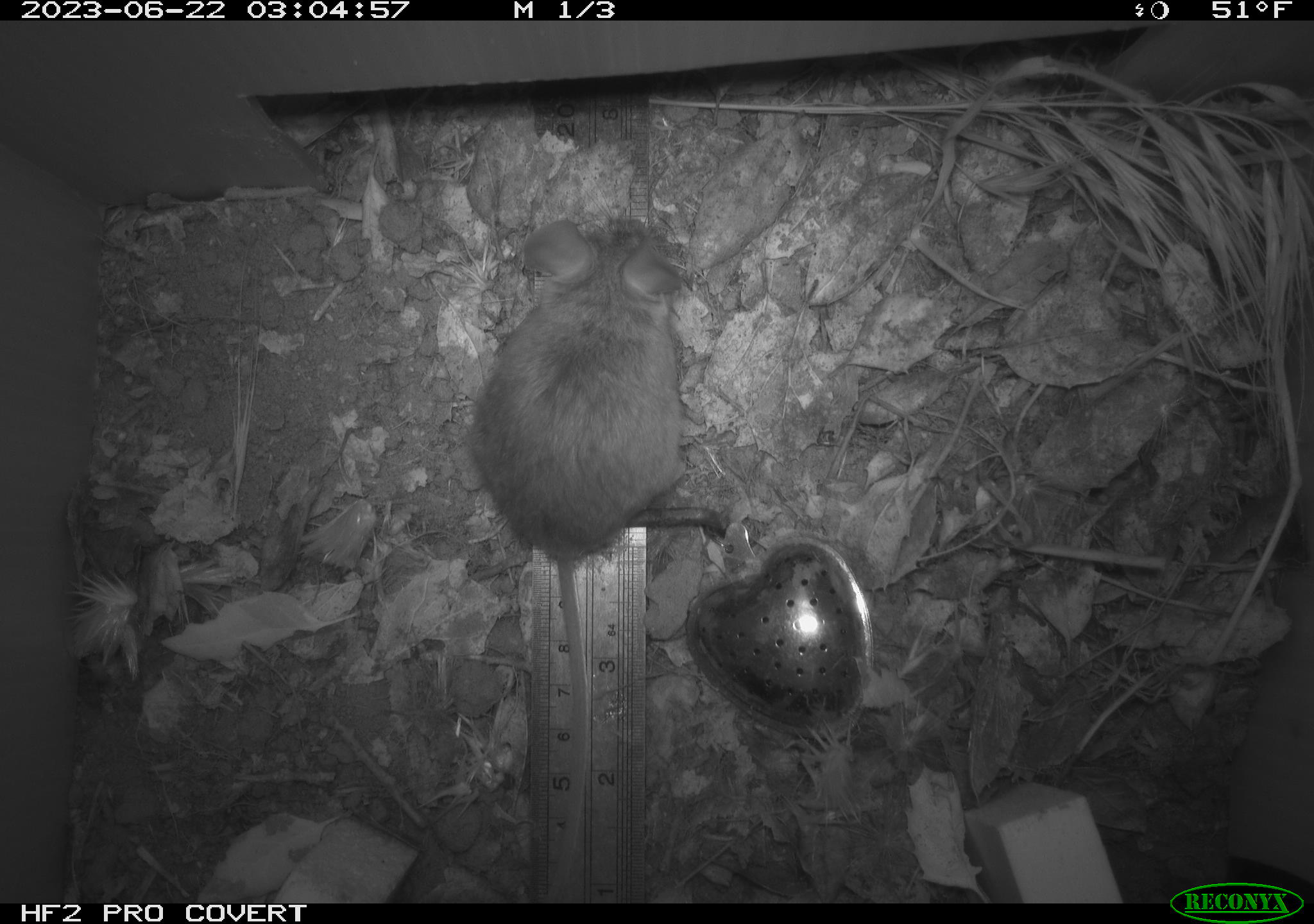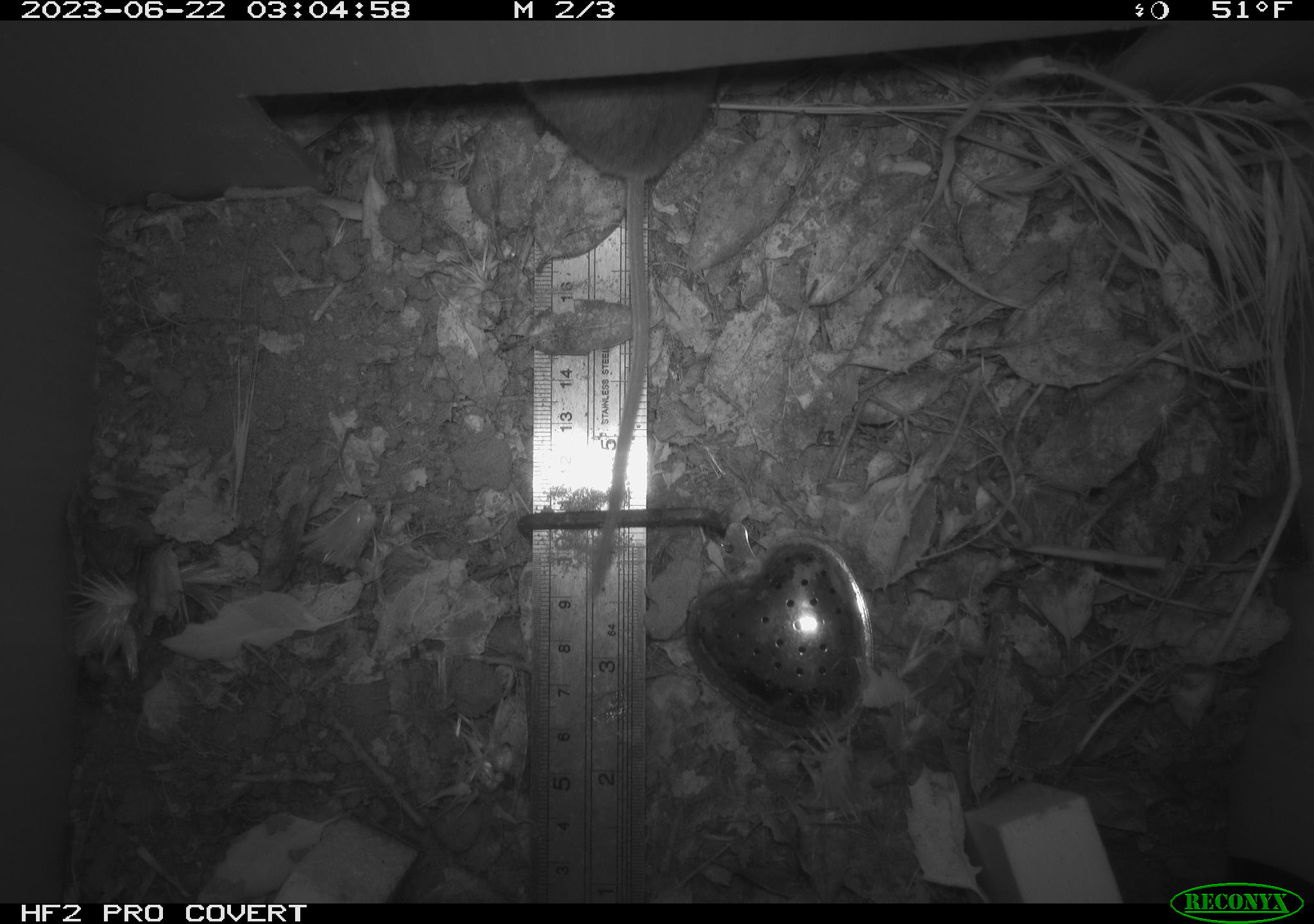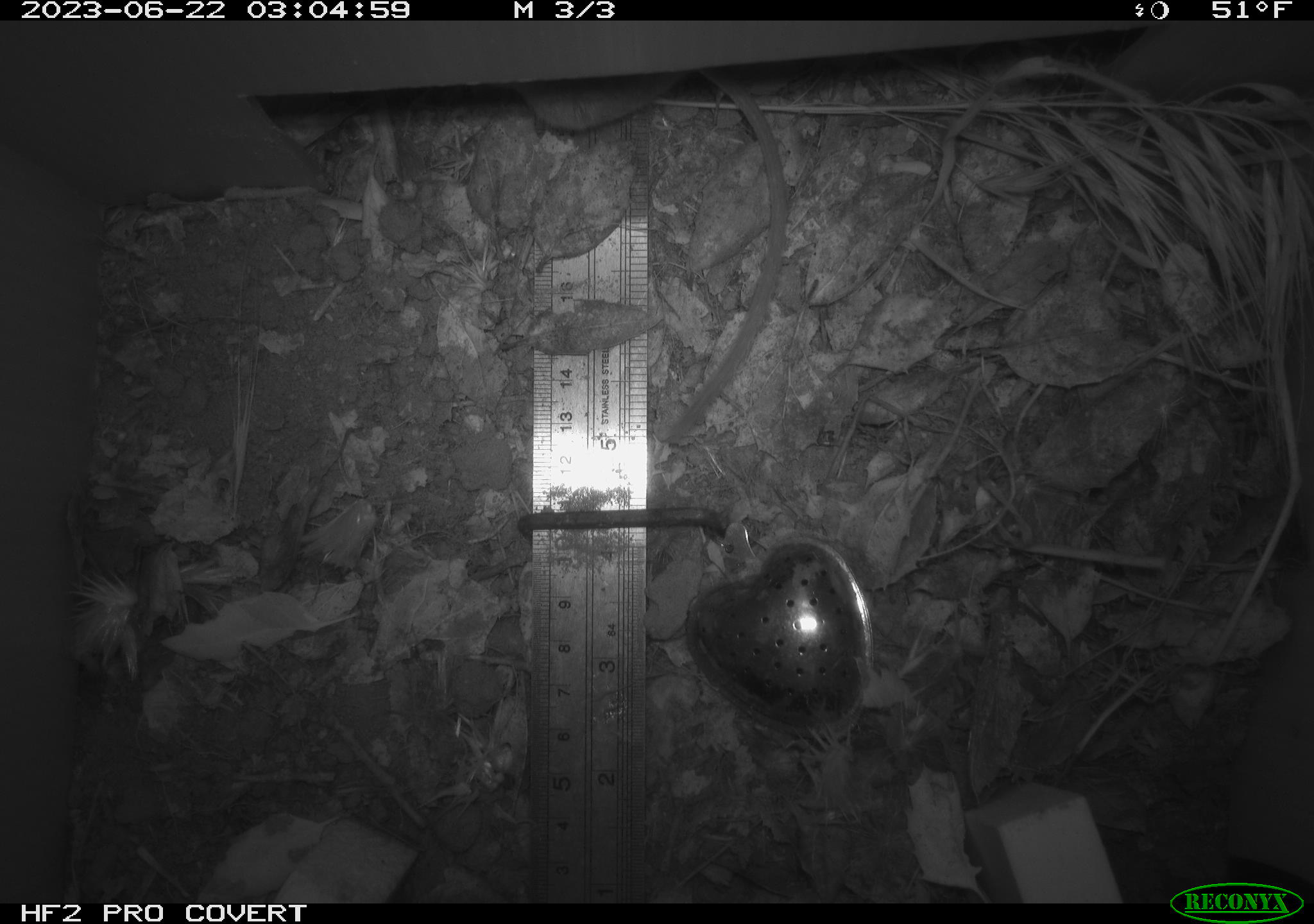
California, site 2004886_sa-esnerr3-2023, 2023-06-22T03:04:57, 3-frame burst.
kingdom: Animalia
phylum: Chordata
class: Mammalia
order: Rodentia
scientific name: Rodentia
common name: mouse species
Mouse species (Rodentia).